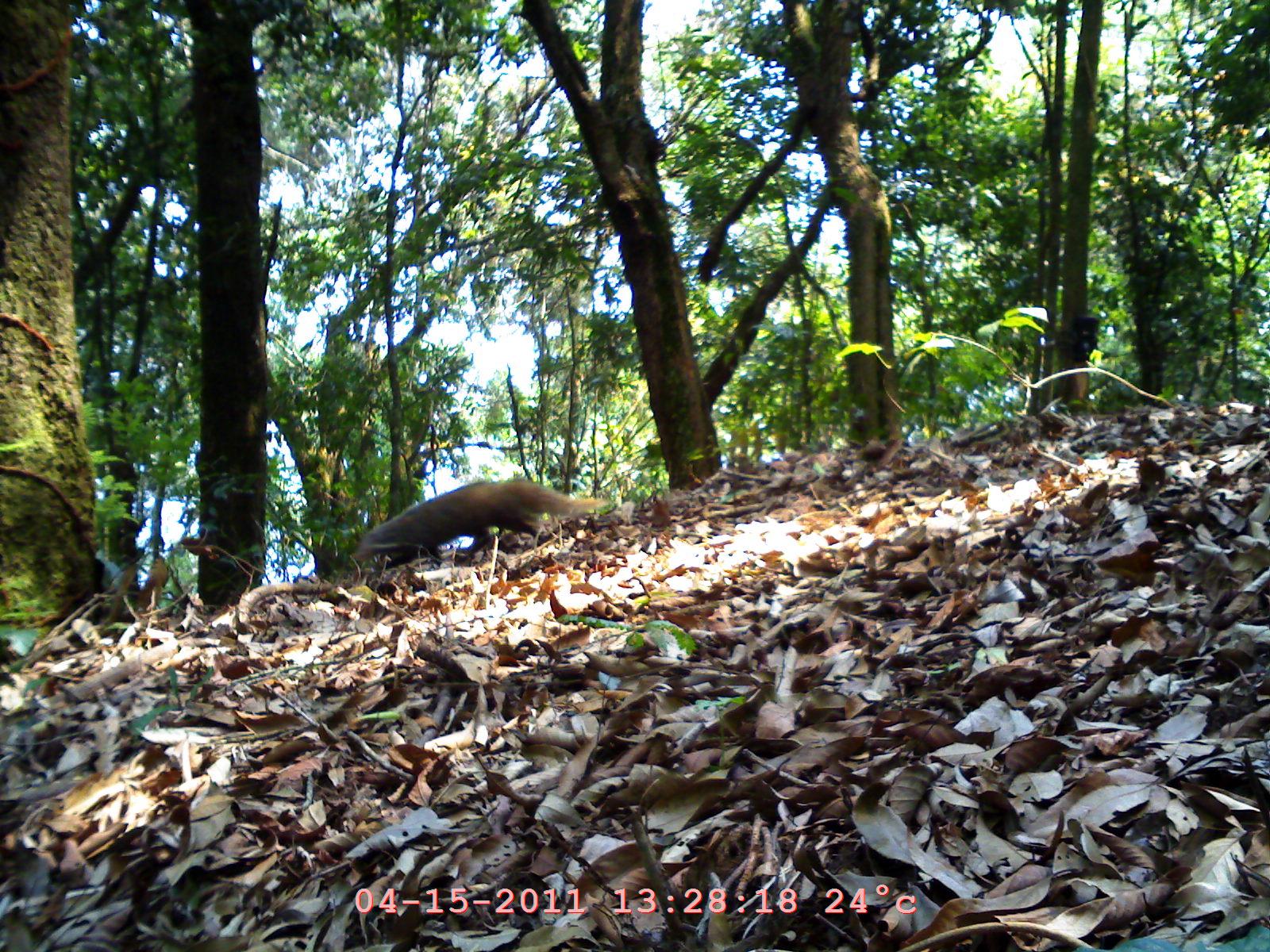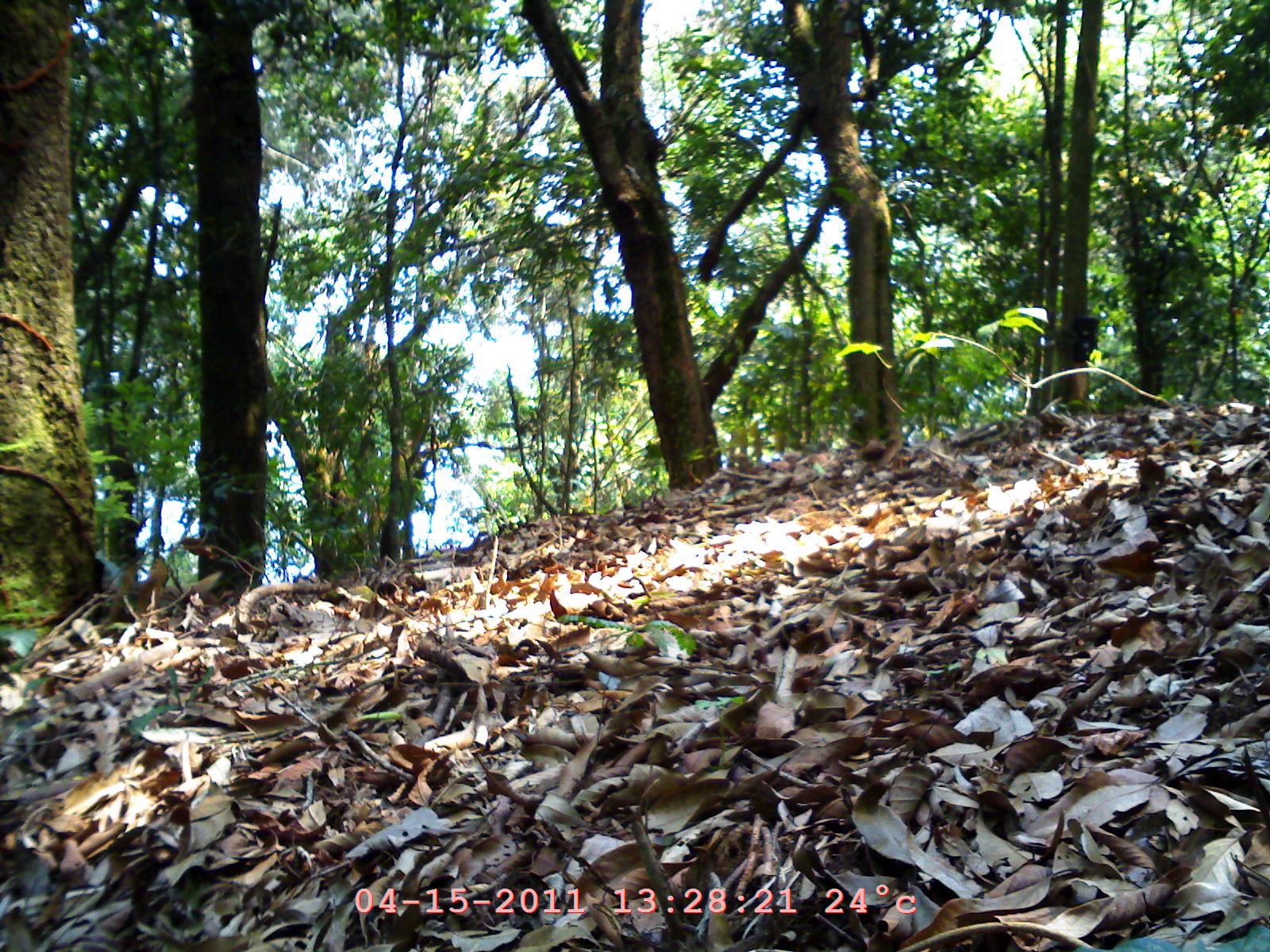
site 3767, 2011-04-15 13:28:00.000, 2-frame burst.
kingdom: Animalia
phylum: Chordata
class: Mammalia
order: Carnivora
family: Mustelidae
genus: Arctonyx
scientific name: Arctonyx collaris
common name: greater hog badger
Arctonyx collaris (greater hog badger), count 1.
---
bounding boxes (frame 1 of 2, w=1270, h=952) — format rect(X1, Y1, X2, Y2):
arctonyx collaris: rect(348, 479, 610, 569)